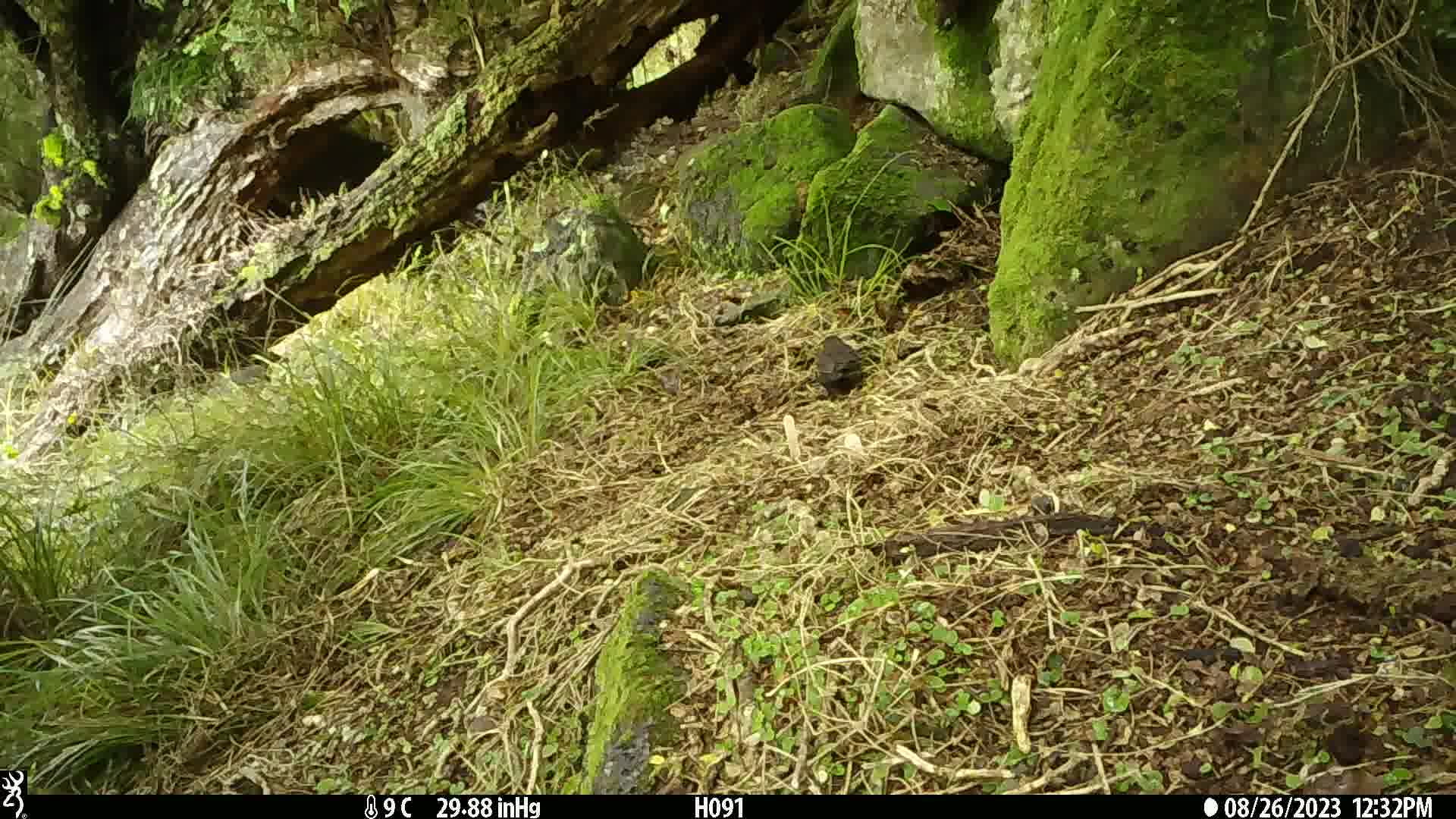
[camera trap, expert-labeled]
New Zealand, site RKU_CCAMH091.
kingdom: Animalia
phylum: Chordata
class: Aves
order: Passeriformes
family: Turdidae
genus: Turdus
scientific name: Turdus merula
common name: eurasian blackbird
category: blackbird